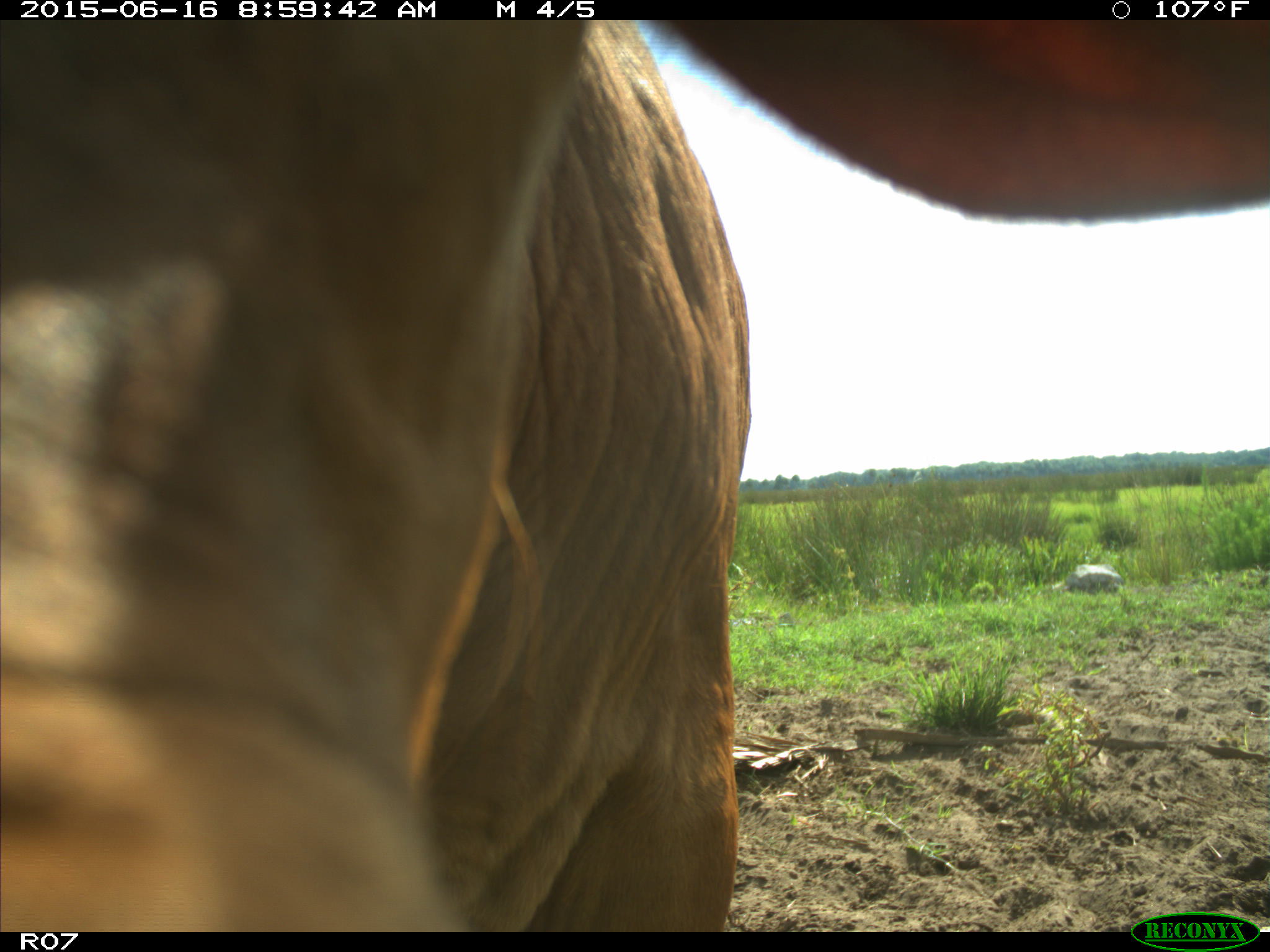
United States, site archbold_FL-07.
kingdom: Animalia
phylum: Chordata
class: Mammalia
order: Artiodactyla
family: Bovidae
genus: Bos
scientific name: Bos taurus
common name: domestic cow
Bos taurus (domestic cow).